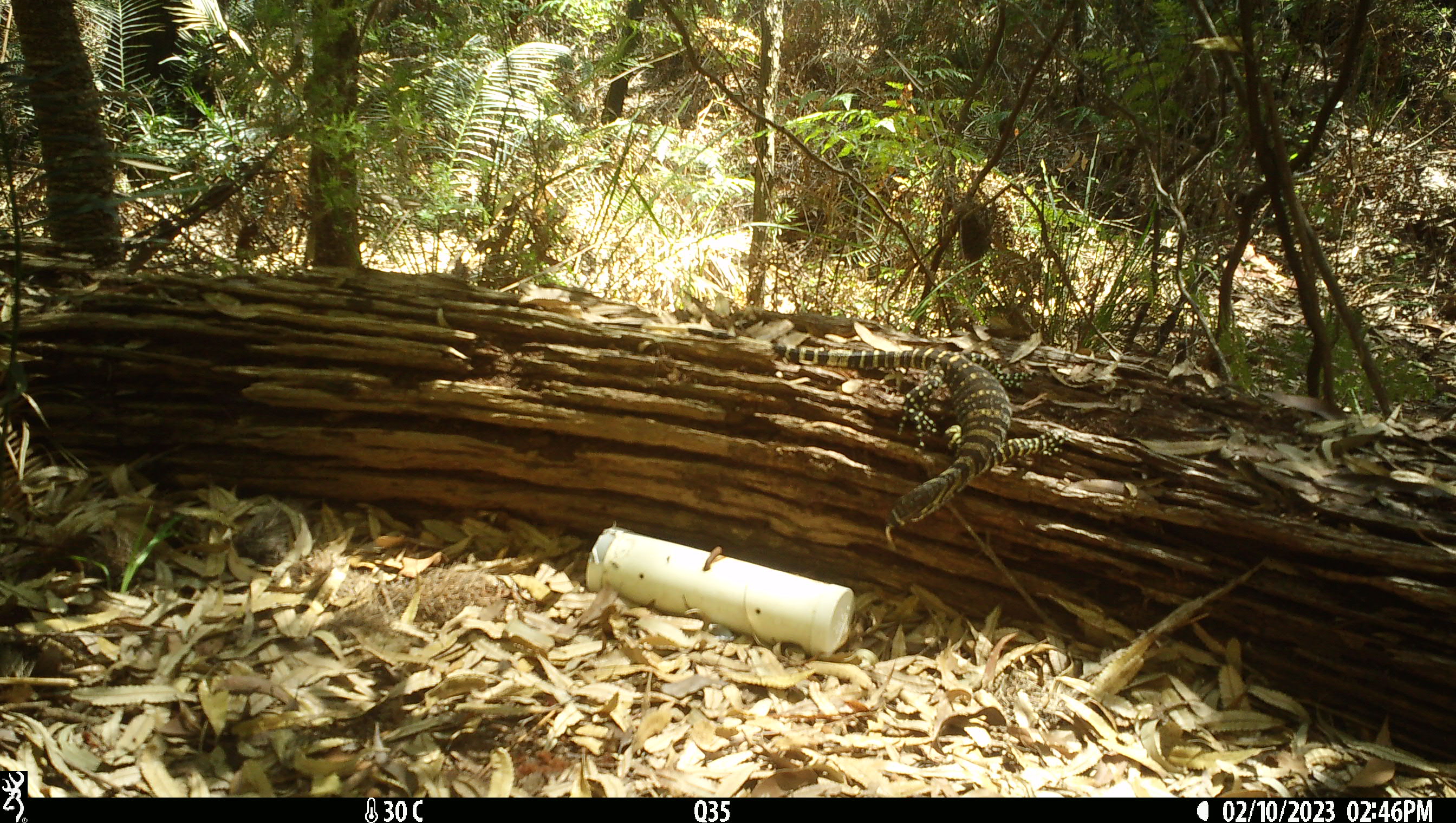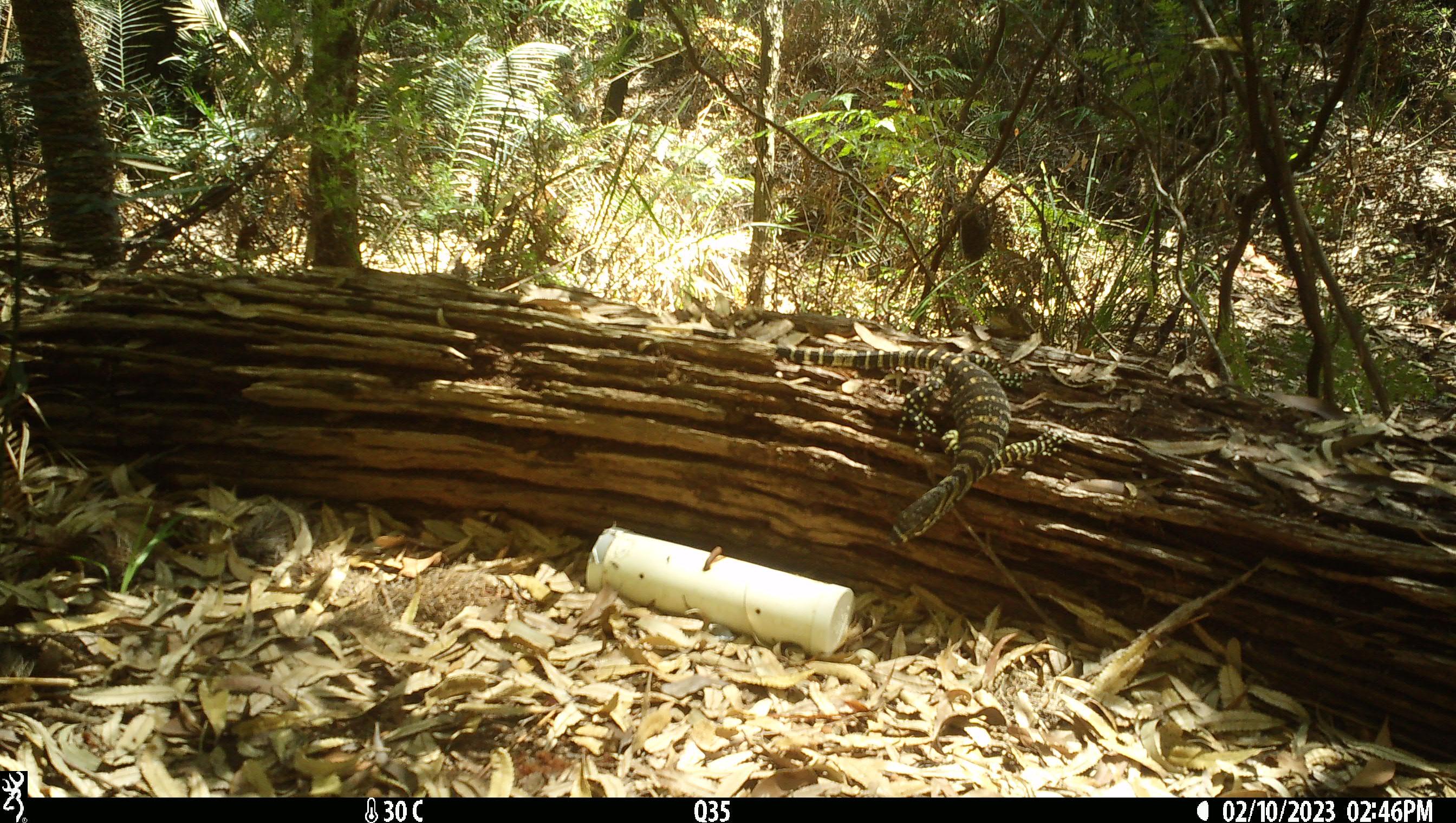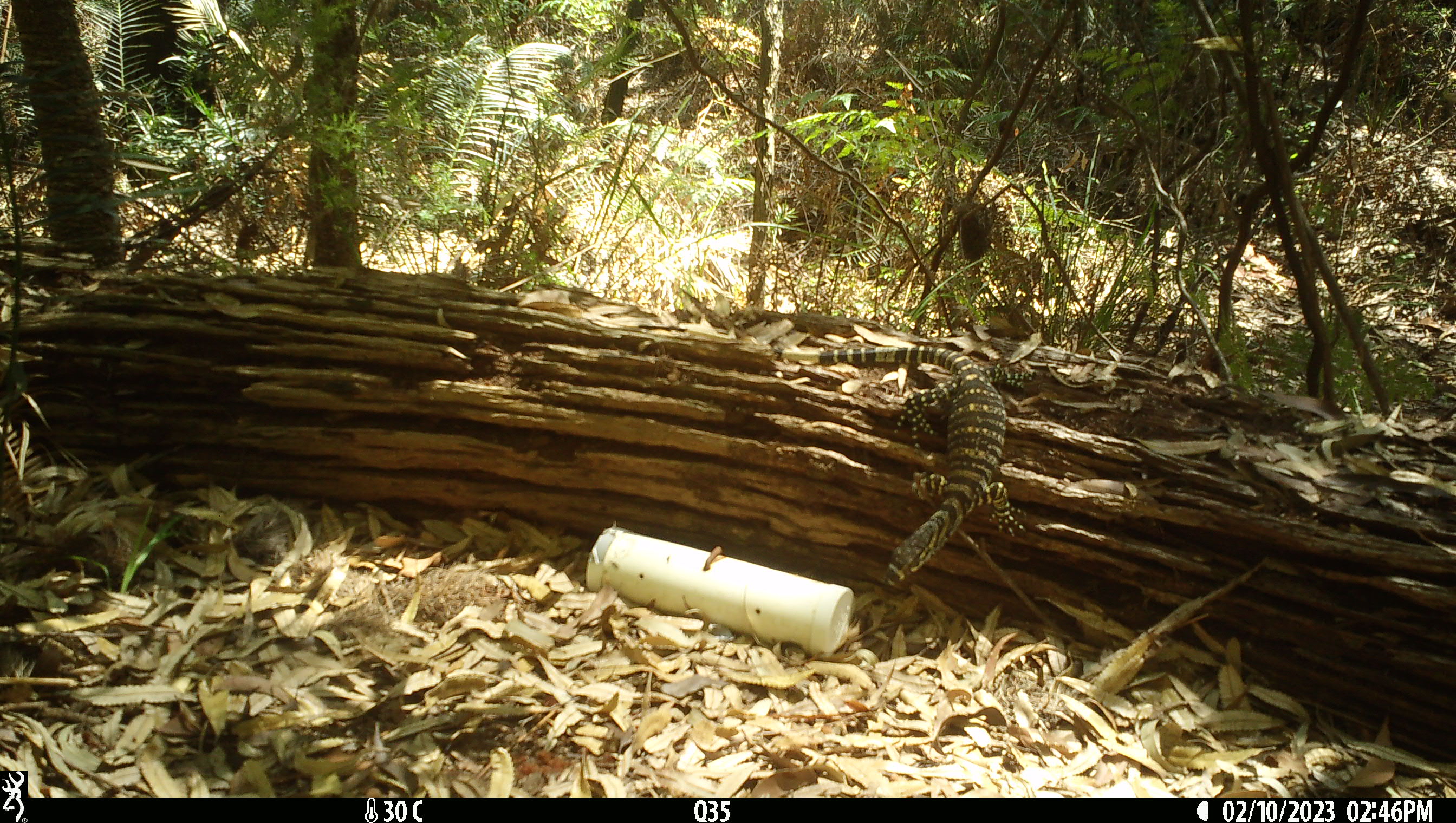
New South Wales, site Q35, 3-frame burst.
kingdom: Animalia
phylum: Chordata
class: Reptilia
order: Squamata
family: Varanidae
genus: Varanus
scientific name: Varanus varius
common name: lace monitor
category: goanna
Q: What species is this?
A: Goanna (lace monitor) (Varanus varius).